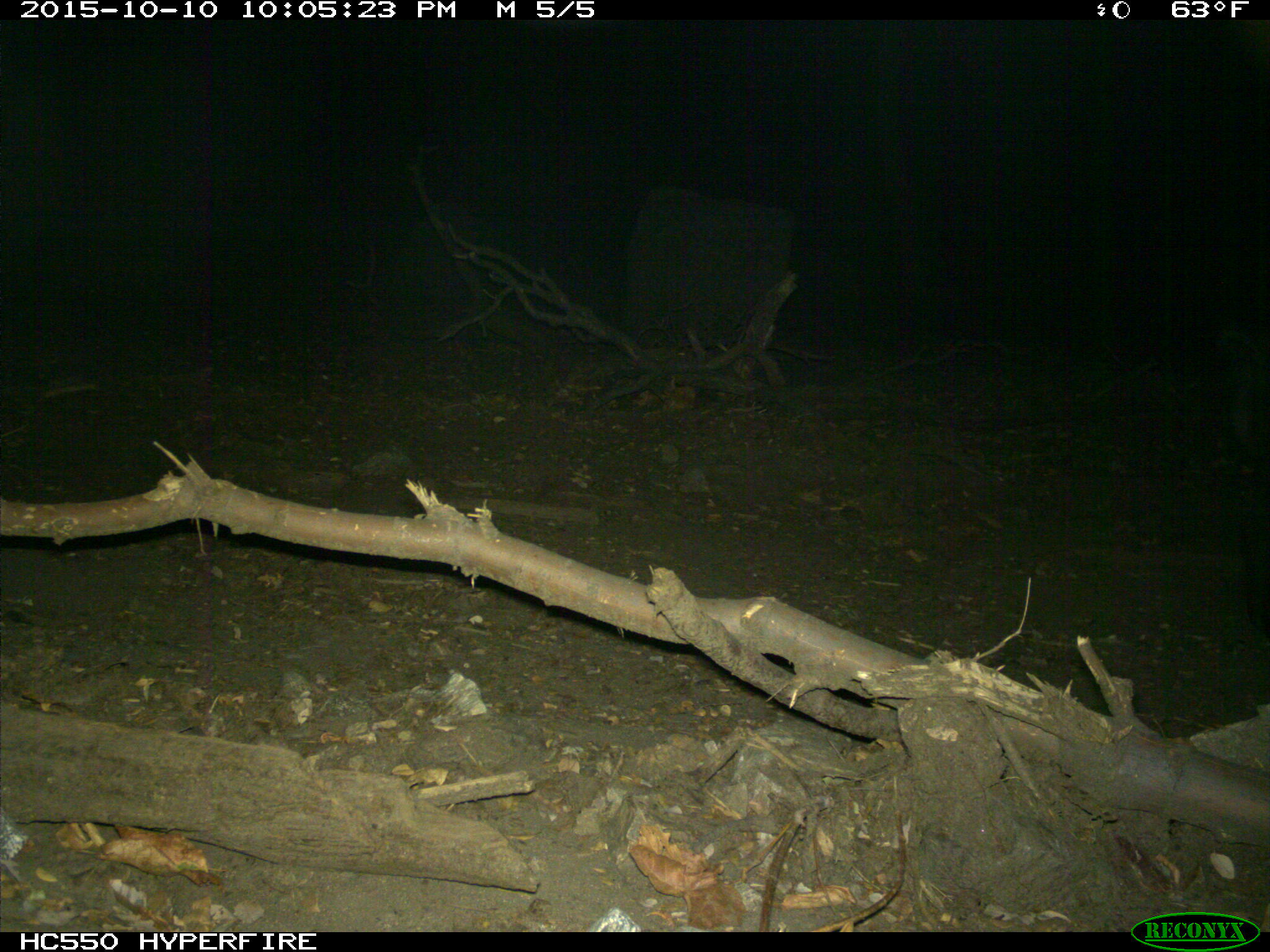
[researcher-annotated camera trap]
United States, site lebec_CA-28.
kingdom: Animalia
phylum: Chordata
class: Mammalia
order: Artiodactyla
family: Suidae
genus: Sus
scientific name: Sus scrofa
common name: wild boar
Sus scrofa (wild boar).